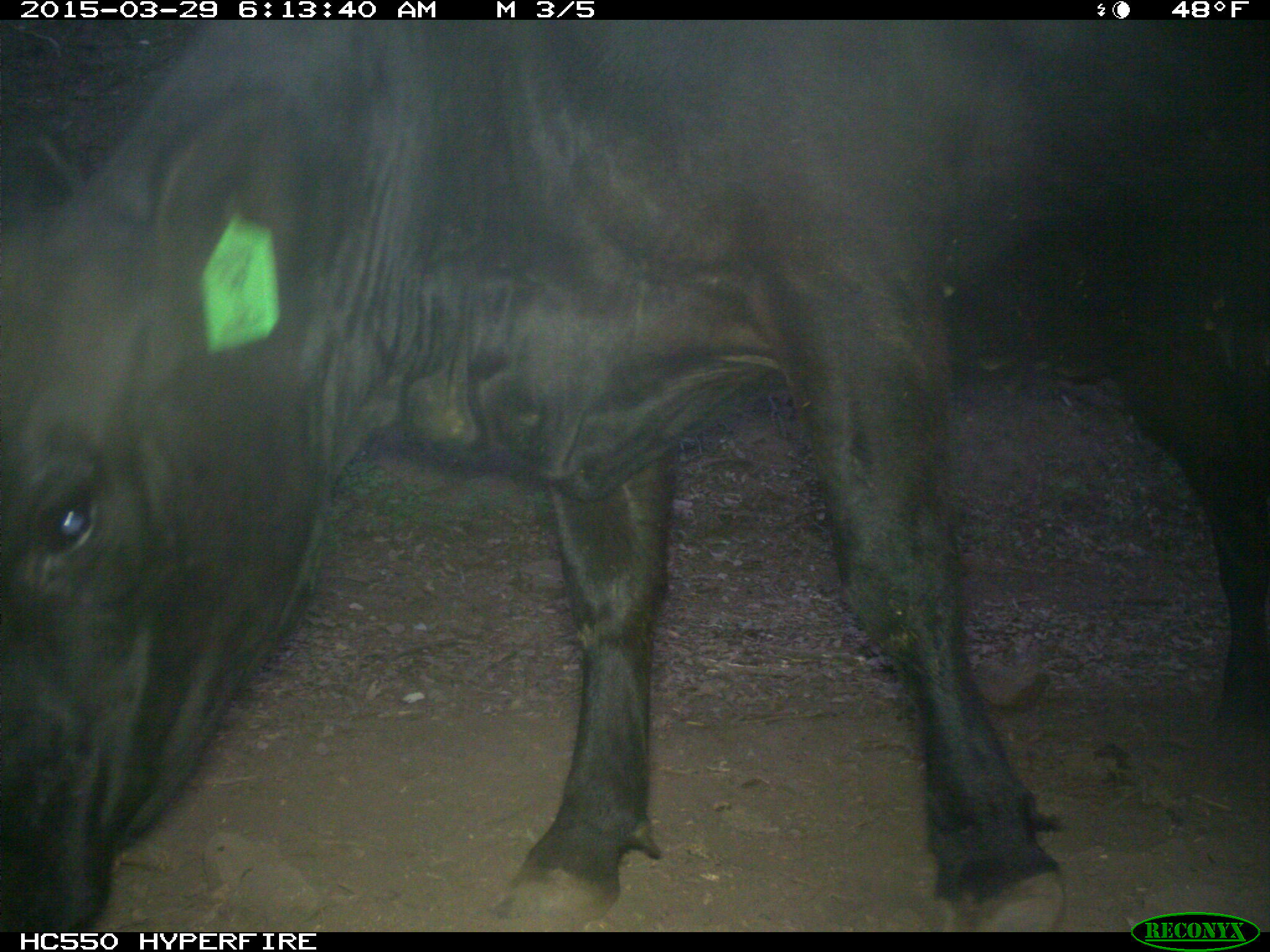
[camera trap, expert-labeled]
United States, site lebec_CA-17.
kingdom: Animalia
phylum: Chordata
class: Mammalia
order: Artiodactyla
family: Bovidae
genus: Bos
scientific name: Bos taurus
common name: domestic cow